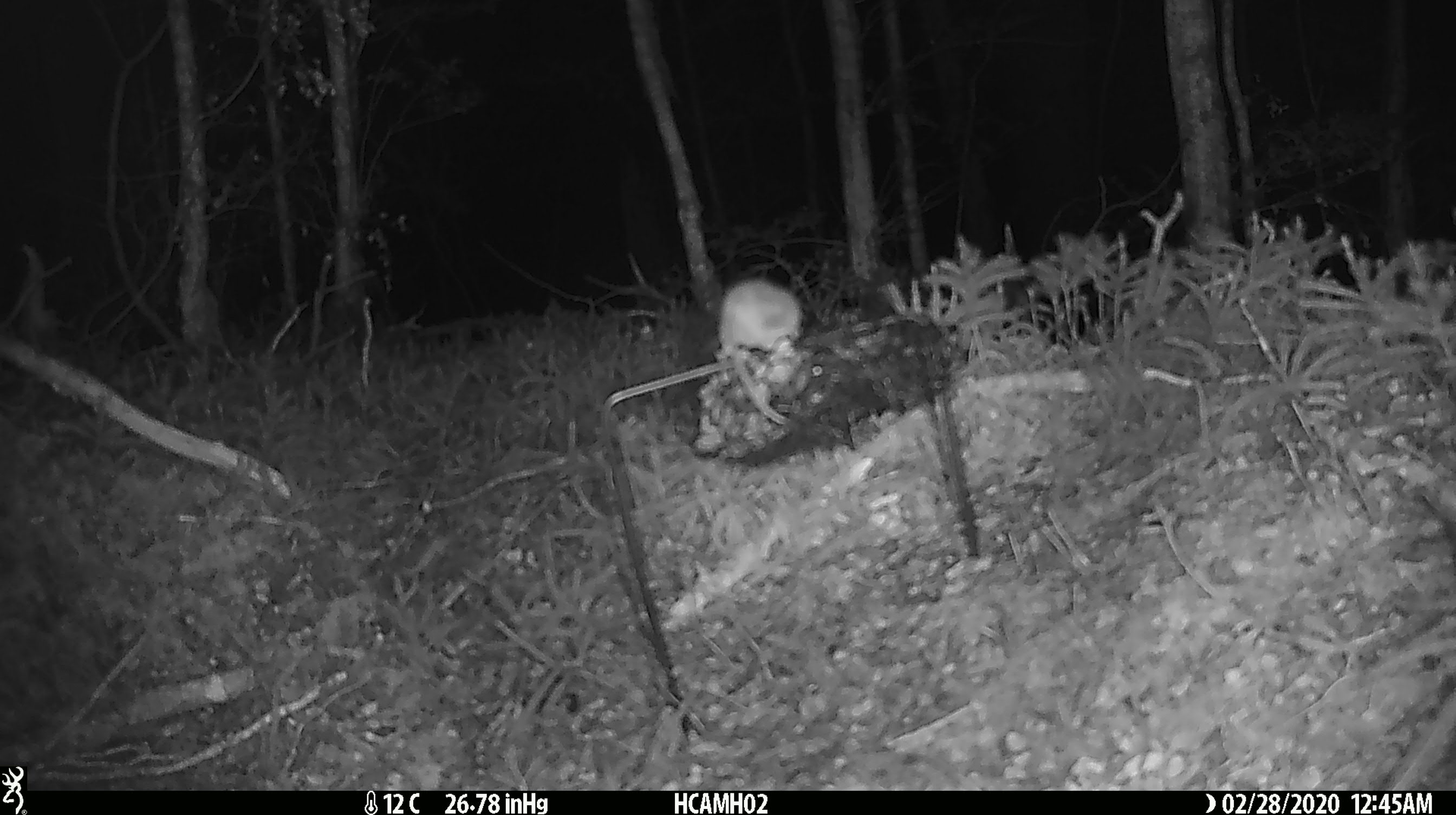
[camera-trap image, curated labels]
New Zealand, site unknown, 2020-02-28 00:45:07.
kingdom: Animalia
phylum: Chordata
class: Mammalia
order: Rodentia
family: Muridae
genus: Mus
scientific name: Mus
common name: mouse